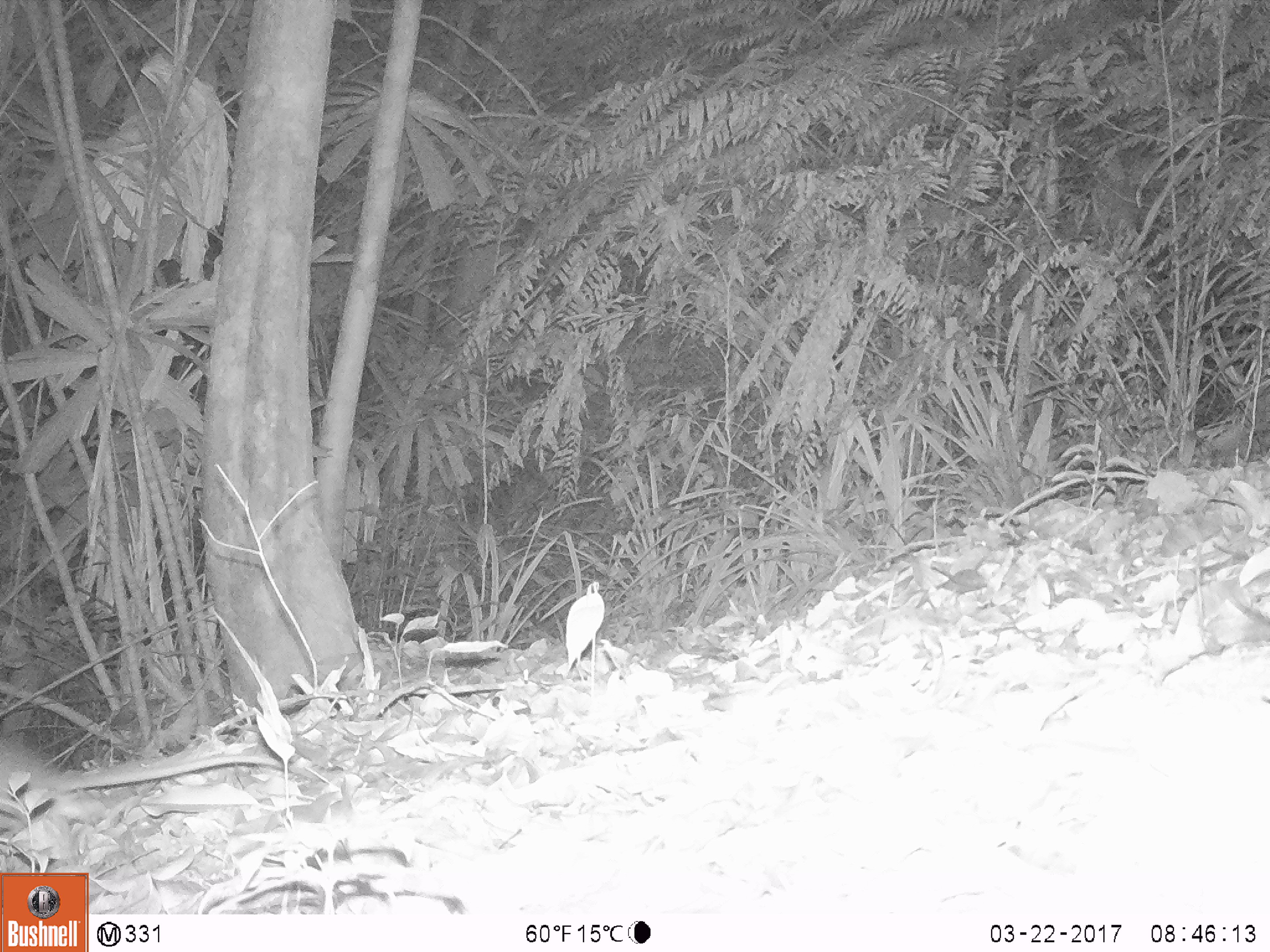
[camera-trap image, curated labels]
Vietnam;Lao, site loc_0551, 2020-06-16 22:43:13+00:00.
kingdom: Animalia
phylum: Chordata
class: Mammalia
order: Rodentia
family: Muridae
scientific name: Muridae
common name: old-world mice and rats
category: unidentified murid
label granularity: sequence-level